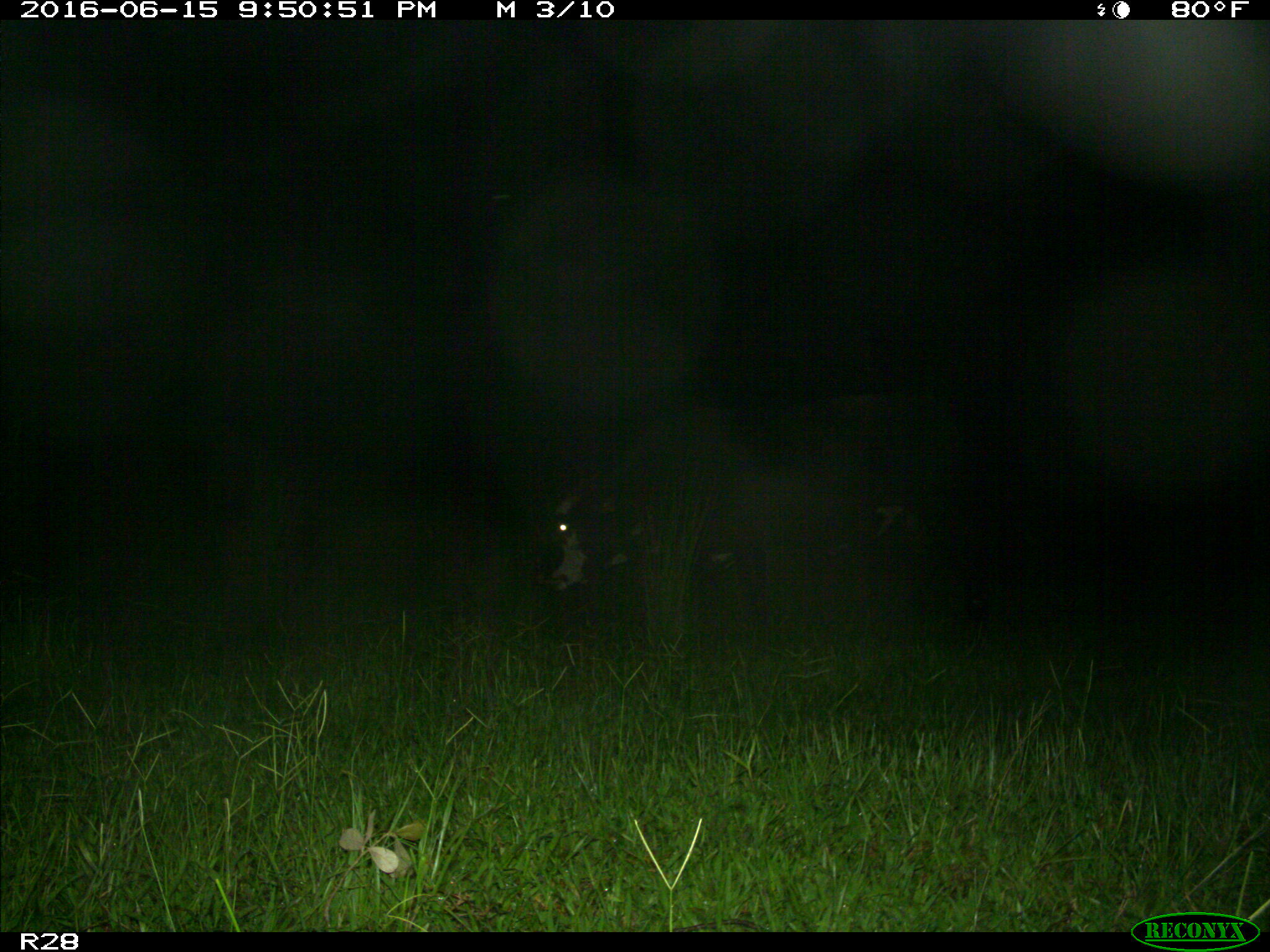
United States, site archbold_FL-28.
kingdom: Animalia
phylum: Chordata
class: Mammalia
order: Artiodactyla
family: Bovidae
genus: Bos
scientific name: Bos taurus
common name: domestic cow